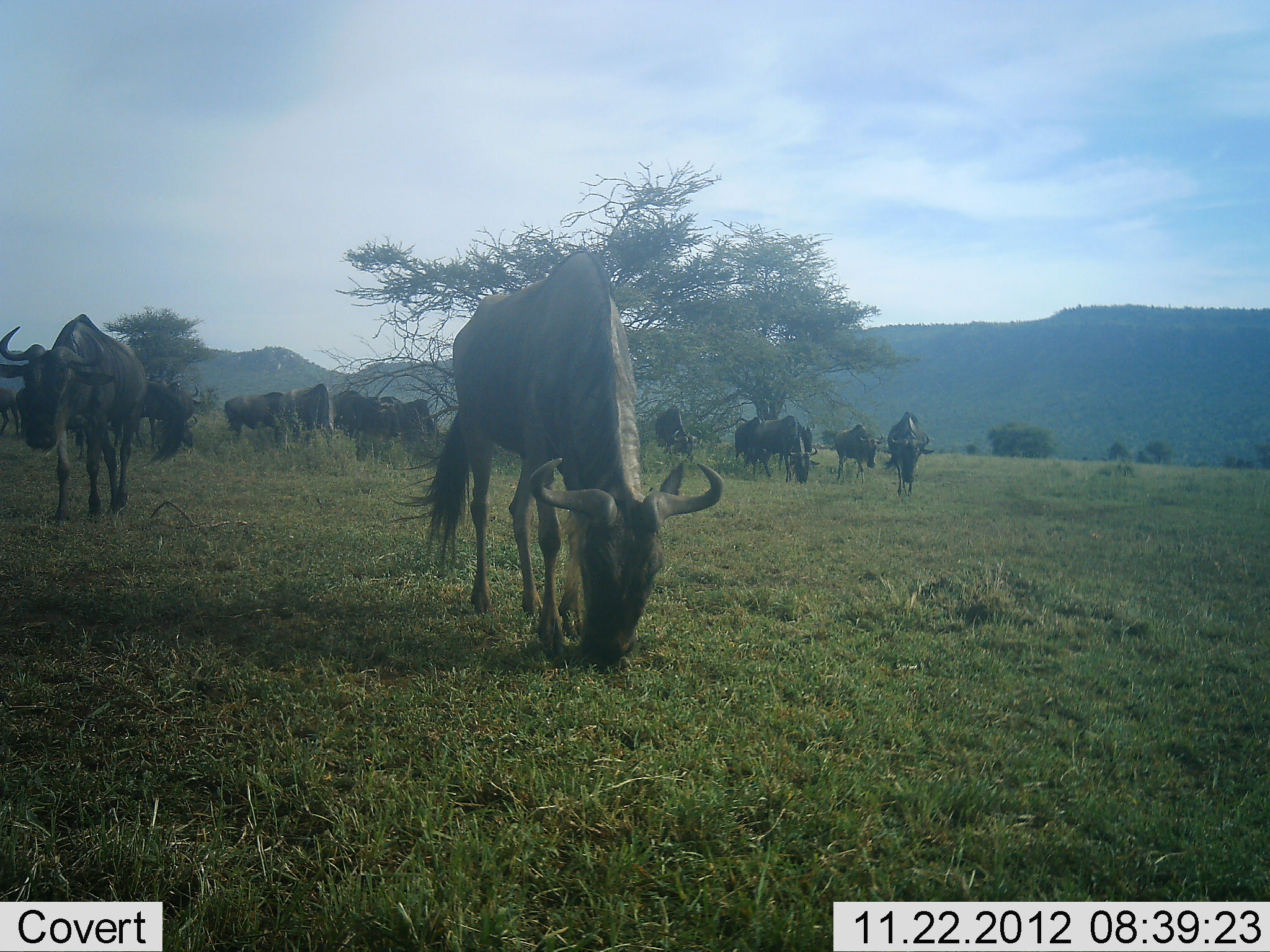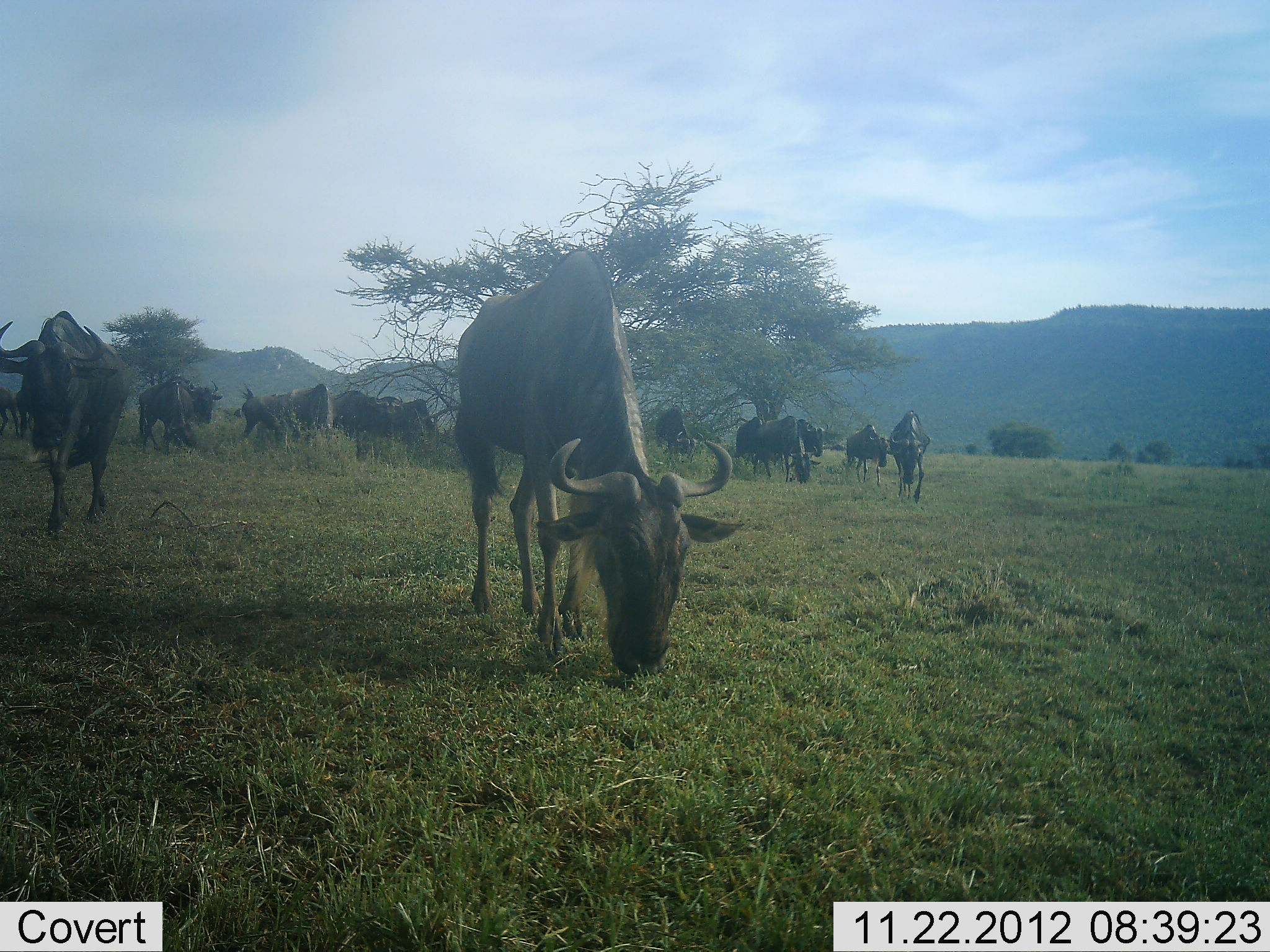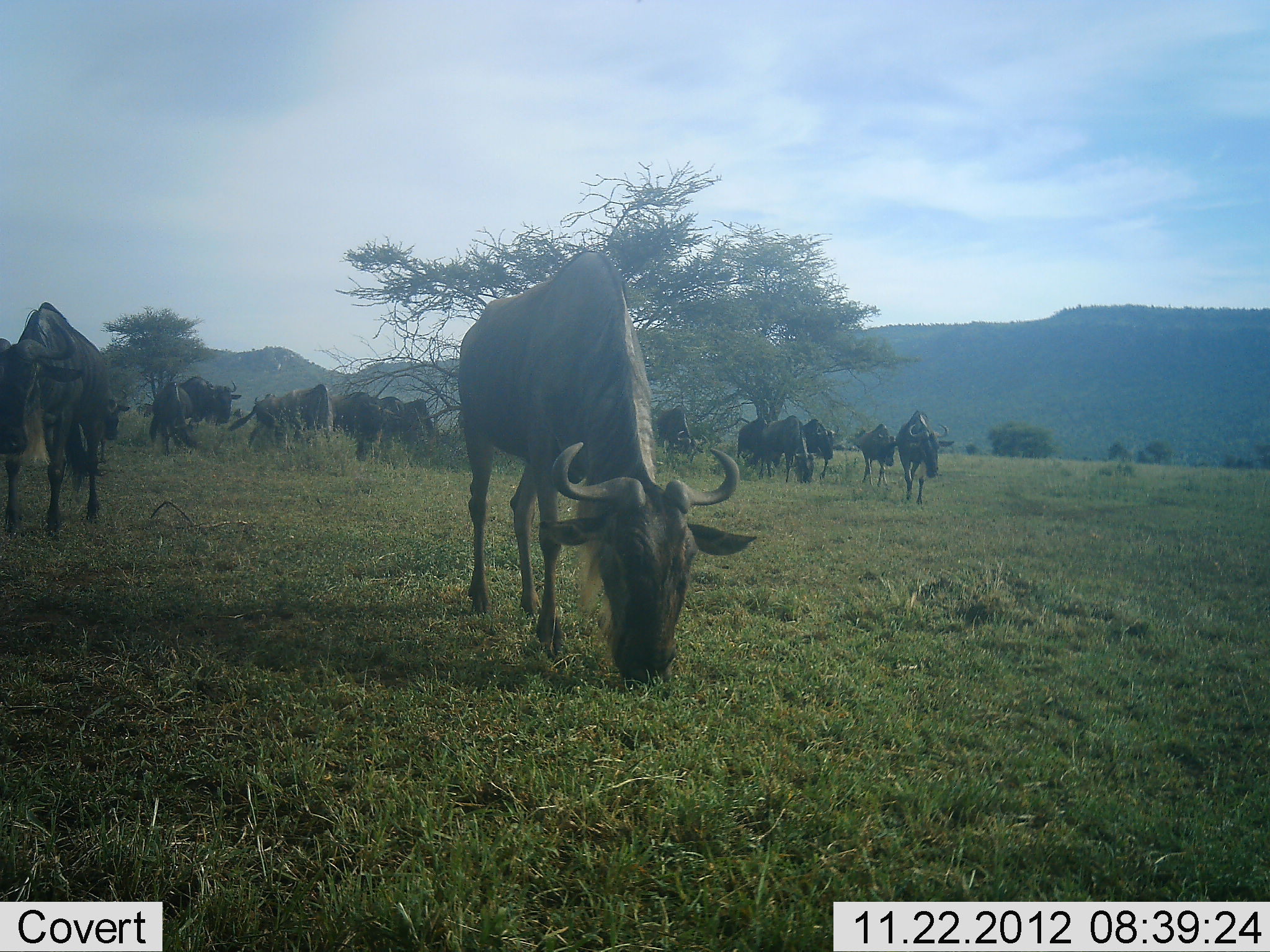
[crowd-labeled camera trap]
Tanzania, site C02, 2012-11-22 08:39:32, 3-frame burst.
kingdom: Animalia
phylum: Chordata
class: Mammalia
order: Artiodactyla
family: Bovidae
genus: Connochaetes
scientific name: Connochaetes taurinus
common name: blue wildebeest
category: wildebeest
Wildebeest (blue wildebeest) (Connochaetes taurinus), count 11-50. Behavior (volunteer vote fractions): standing 45%, resting 0%, moving 45%, interacting 10%. Young present (vote fraction): 0%. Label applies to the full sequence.